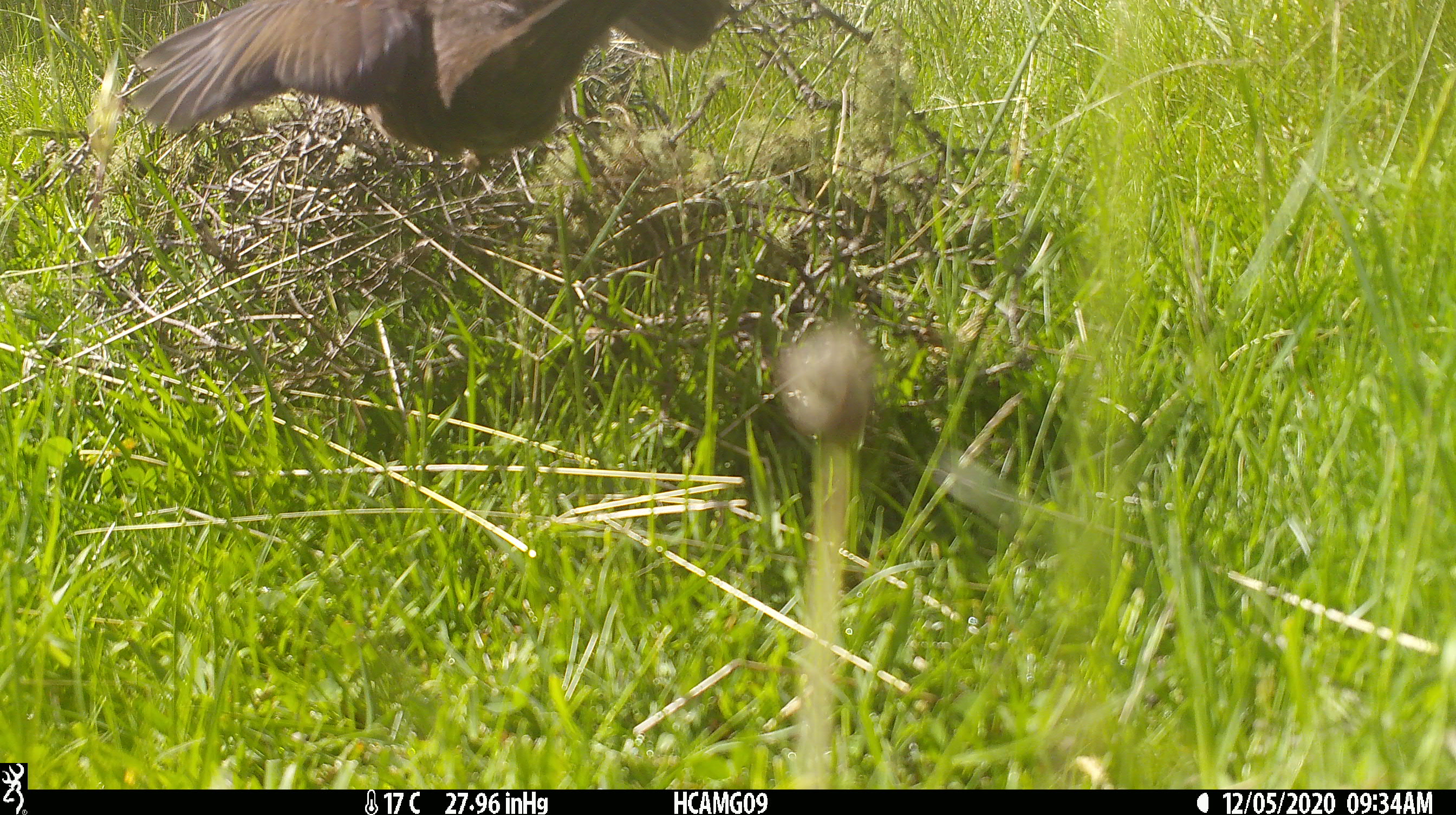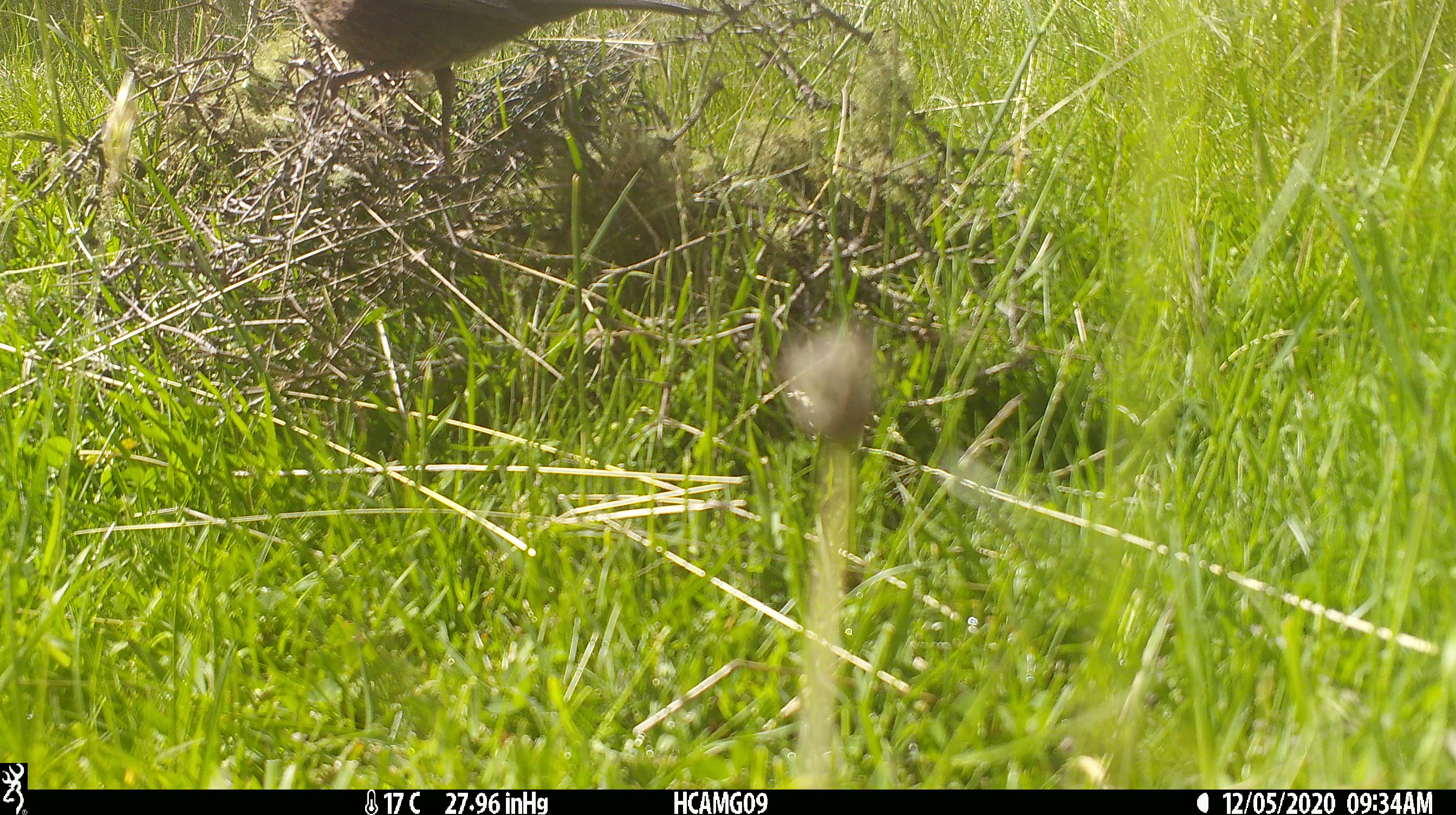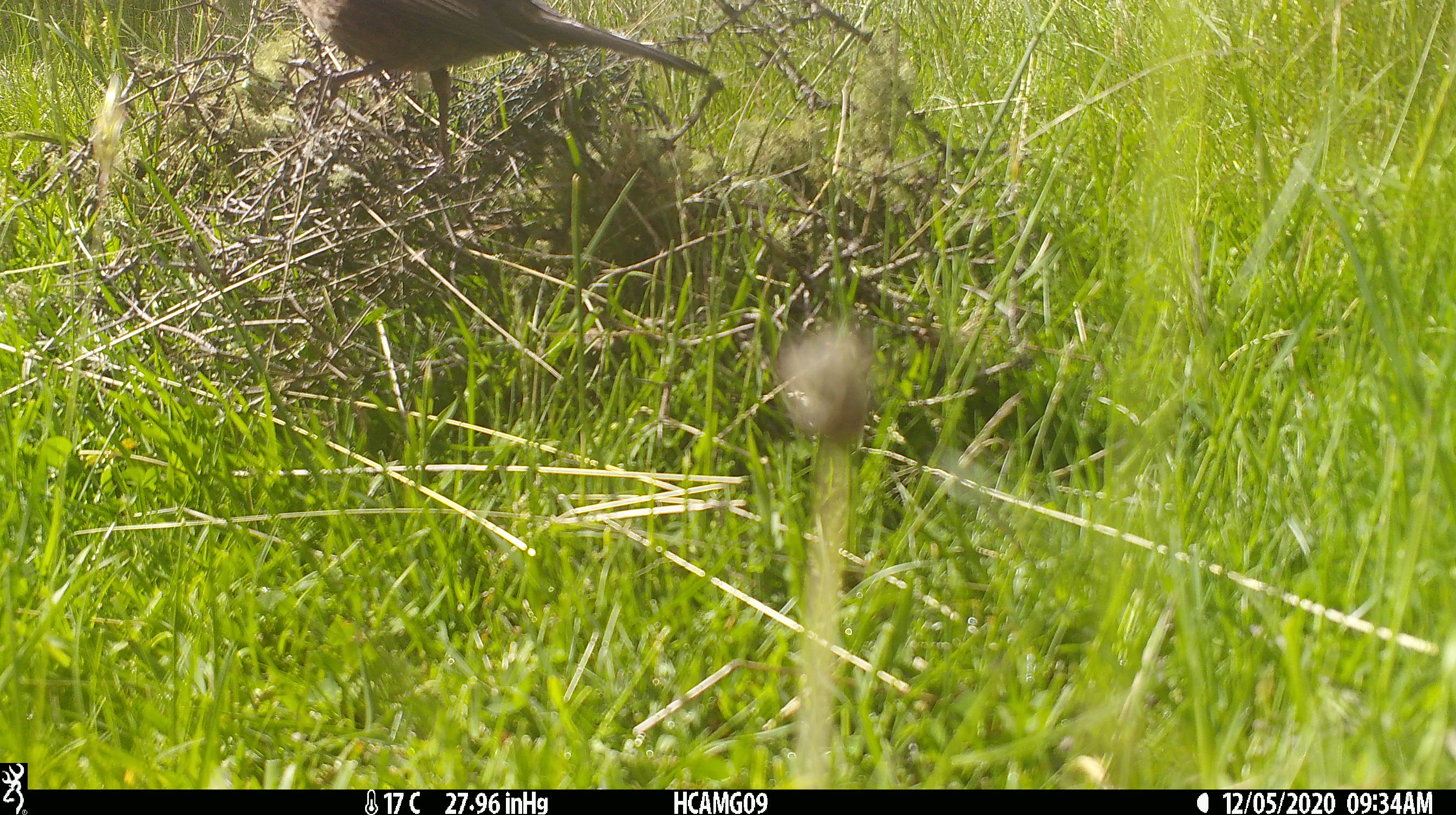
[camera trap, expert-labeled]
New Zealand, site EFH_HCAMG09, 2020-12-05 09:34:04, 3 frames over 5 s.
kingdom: Animalia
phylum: Chordata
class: Aves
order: Passeriformes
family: Turdidae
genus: Turdus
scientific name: Turdus philomelos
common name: song thrush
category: thrush